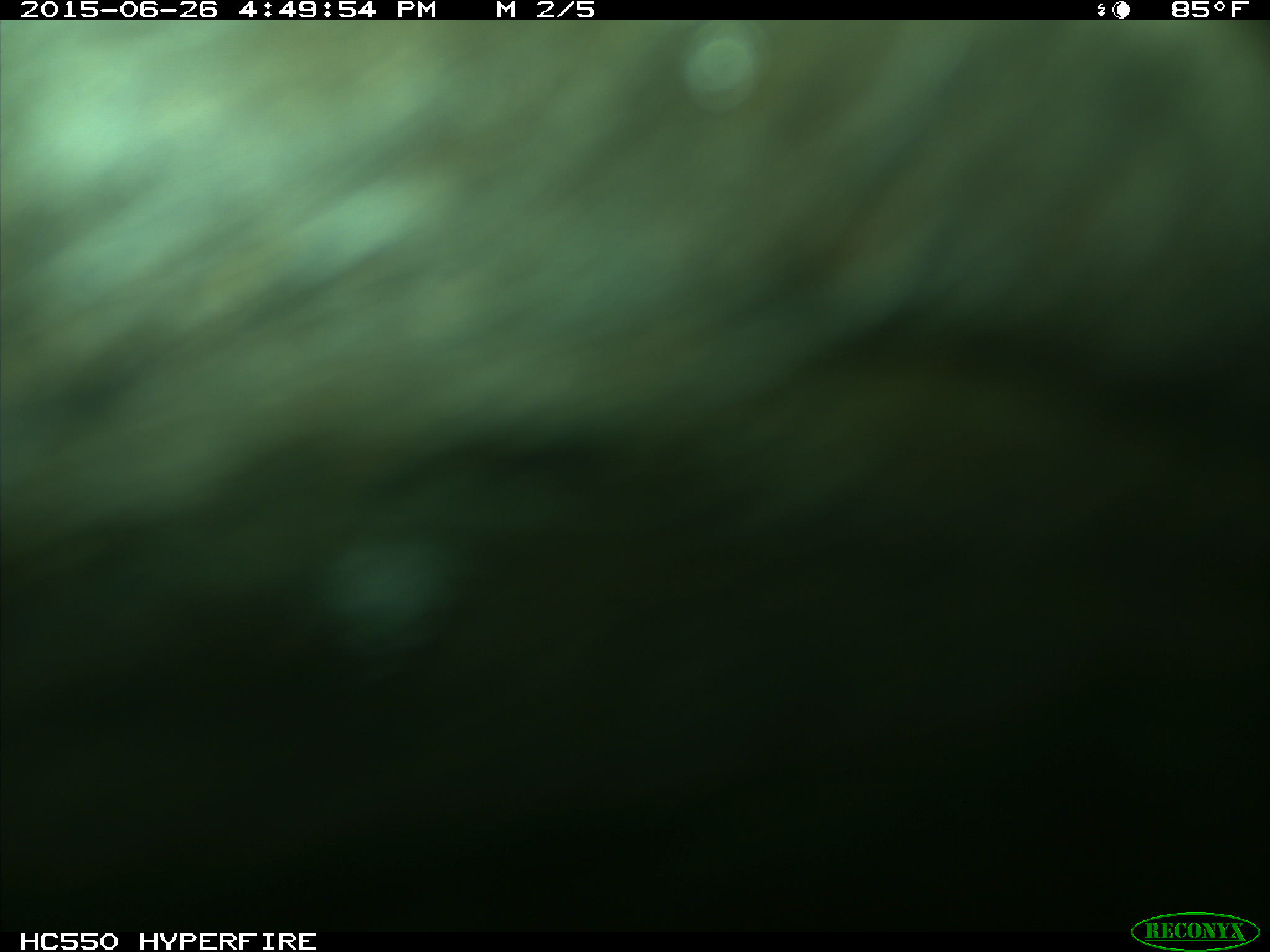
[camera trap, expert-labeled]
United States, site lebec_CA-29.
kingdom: Animalia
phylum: Chordata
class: Mammalia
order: Artiodactyla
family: Bovidae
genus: Bos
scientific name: Bos taurus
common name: domestic cow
Bos taurus (domestic cow).